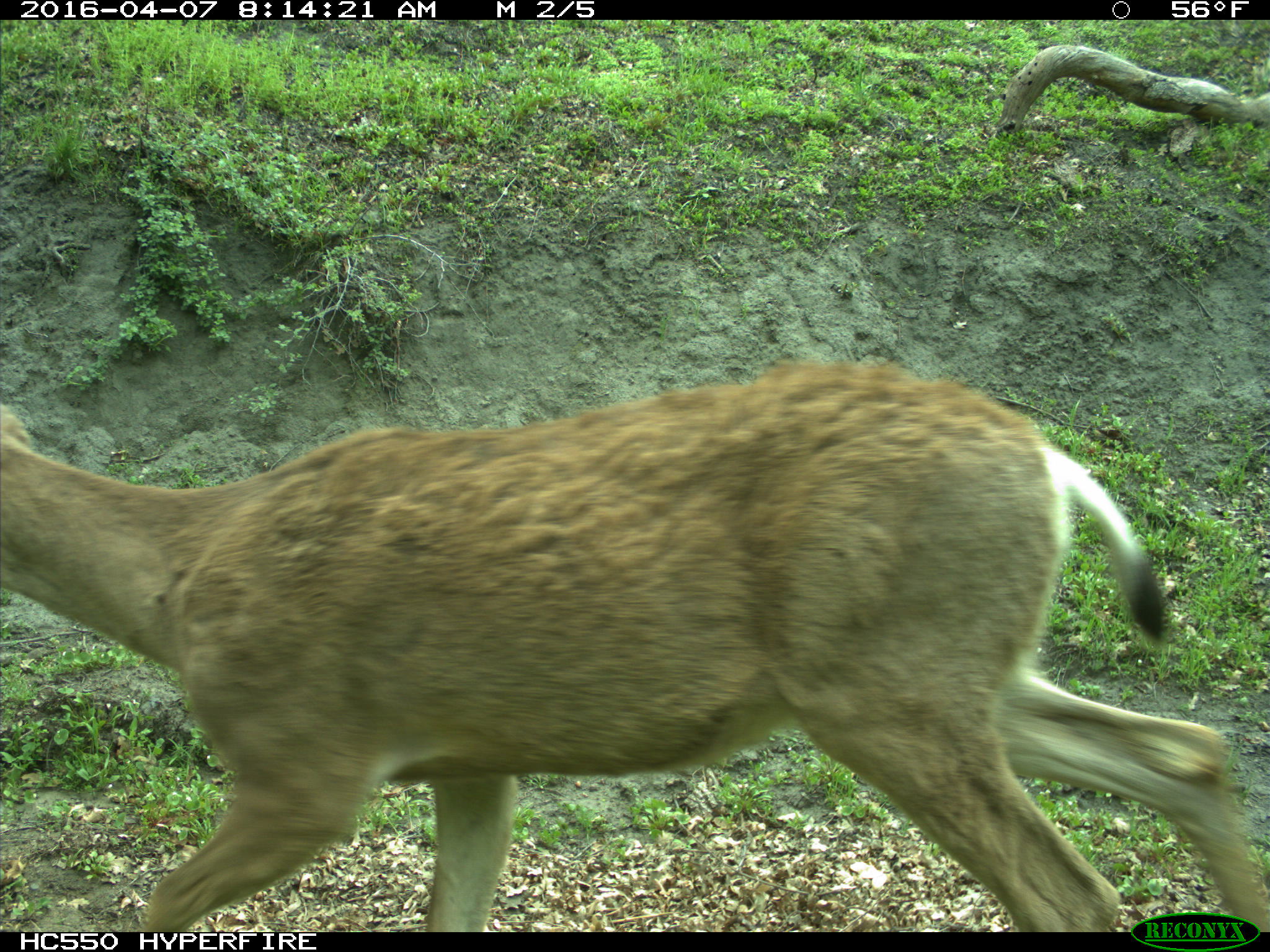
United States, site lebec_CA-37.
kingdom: Animalia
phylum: Chordata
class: Mammalia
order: Artiodactyla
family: Cervidae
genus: Odocoileus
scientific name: Odocoileus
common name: deer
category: unidentified deer